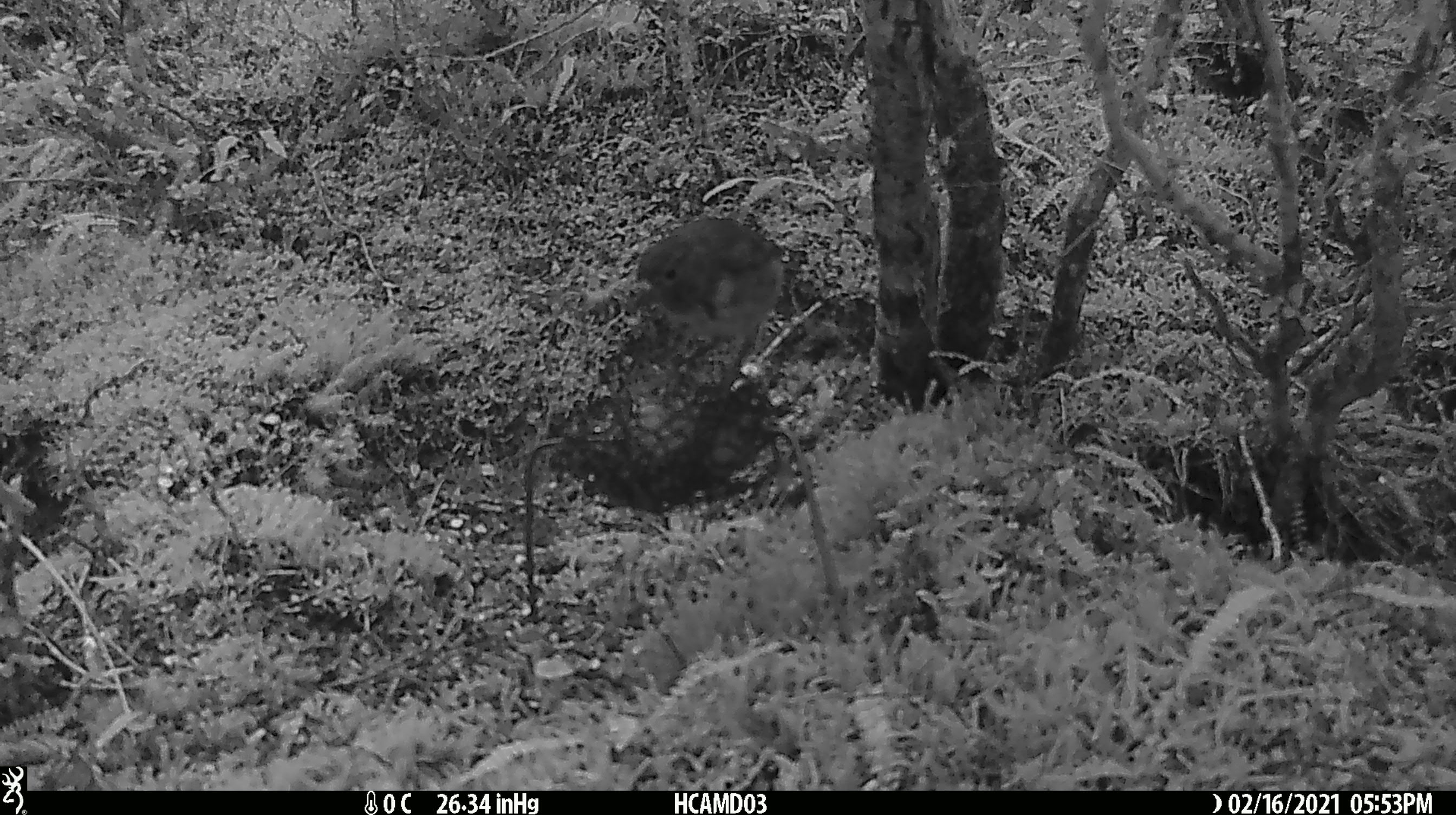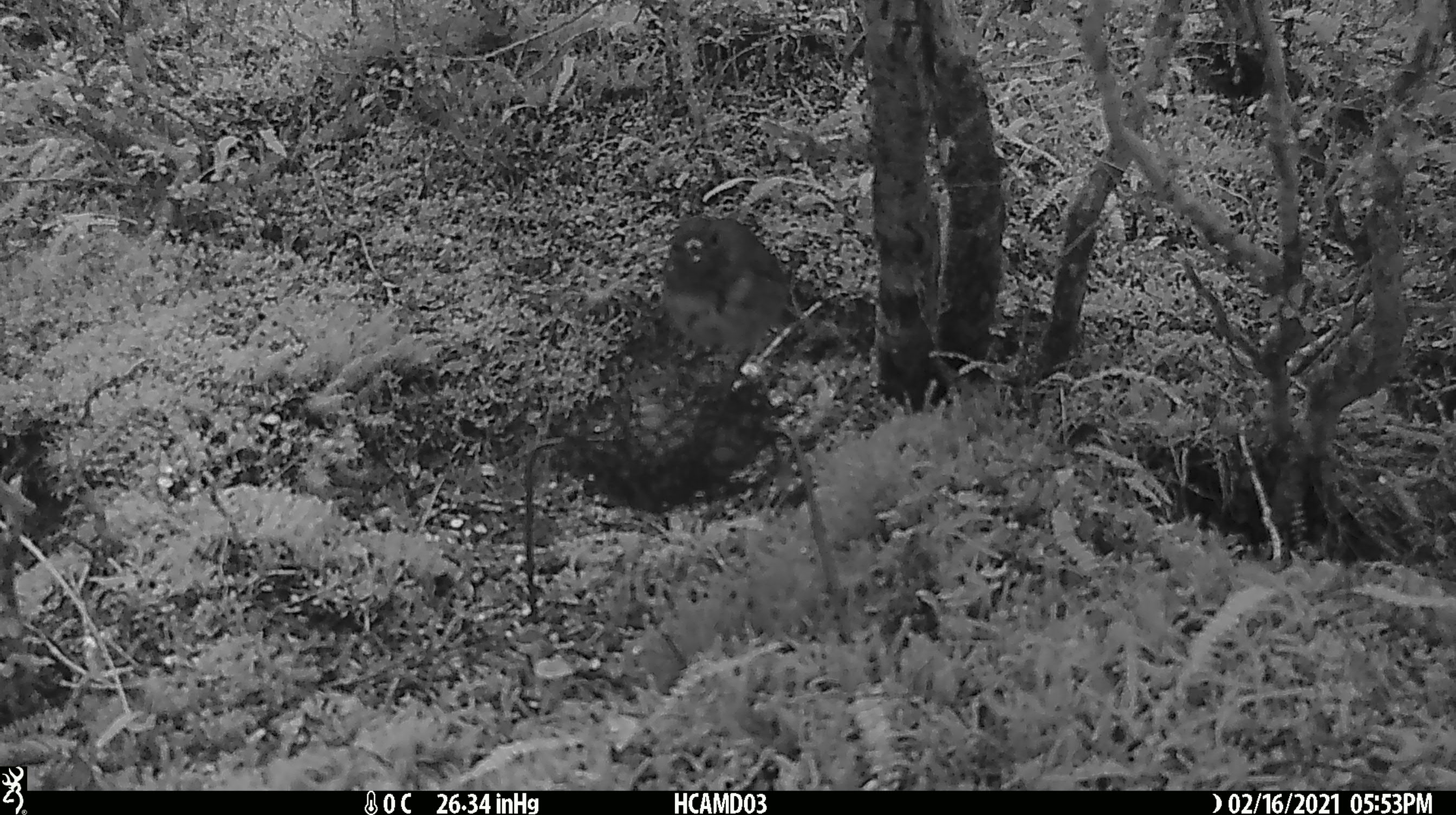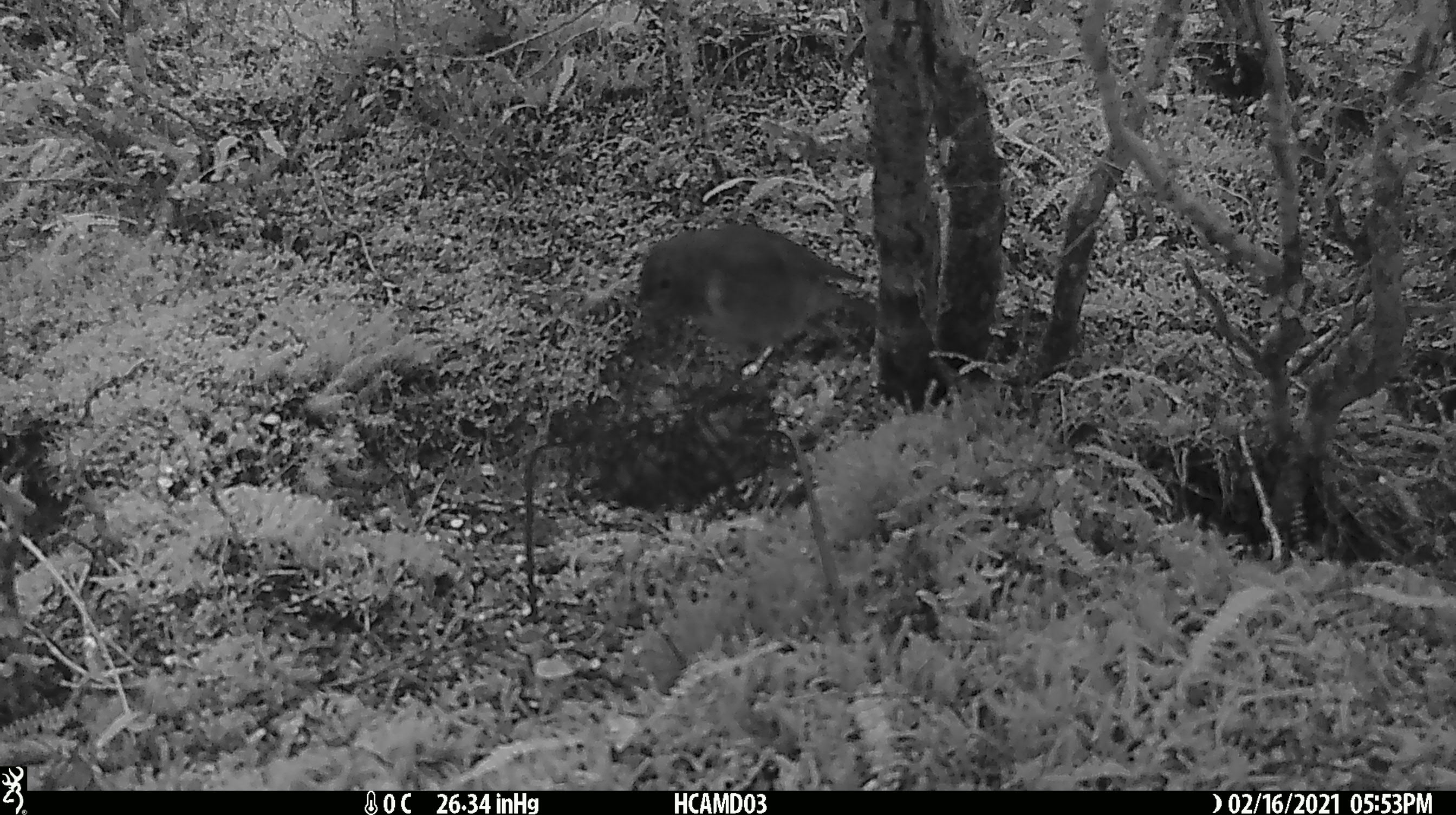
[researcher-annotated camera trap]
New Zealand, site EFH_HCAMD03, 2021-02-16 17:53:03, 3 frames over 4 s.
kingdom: Animalia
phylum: Chordata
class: Aves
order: Passeriformes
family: Petroicidae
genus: Petroica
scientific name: Petroica australis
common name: new zealand robin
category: robin